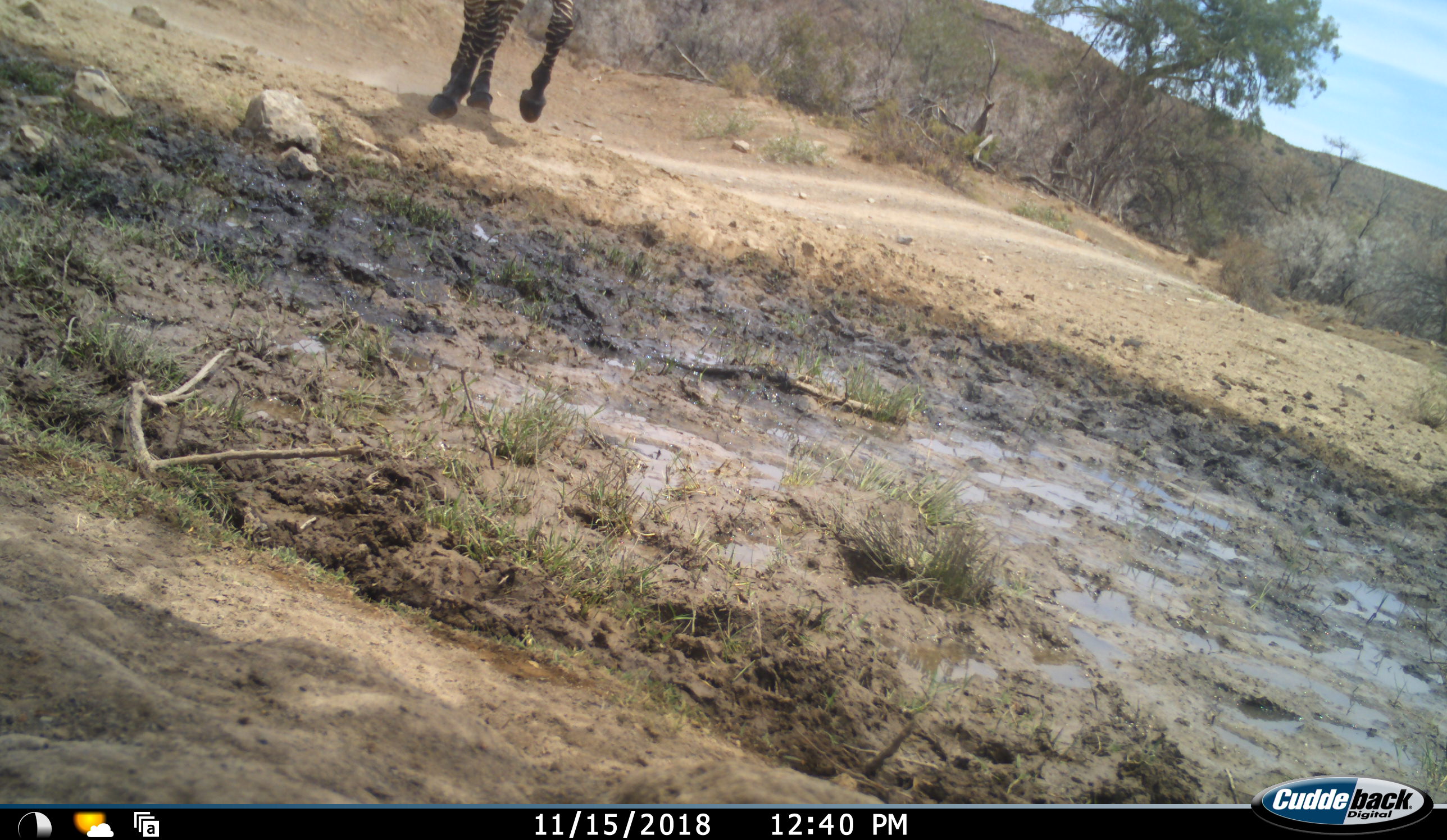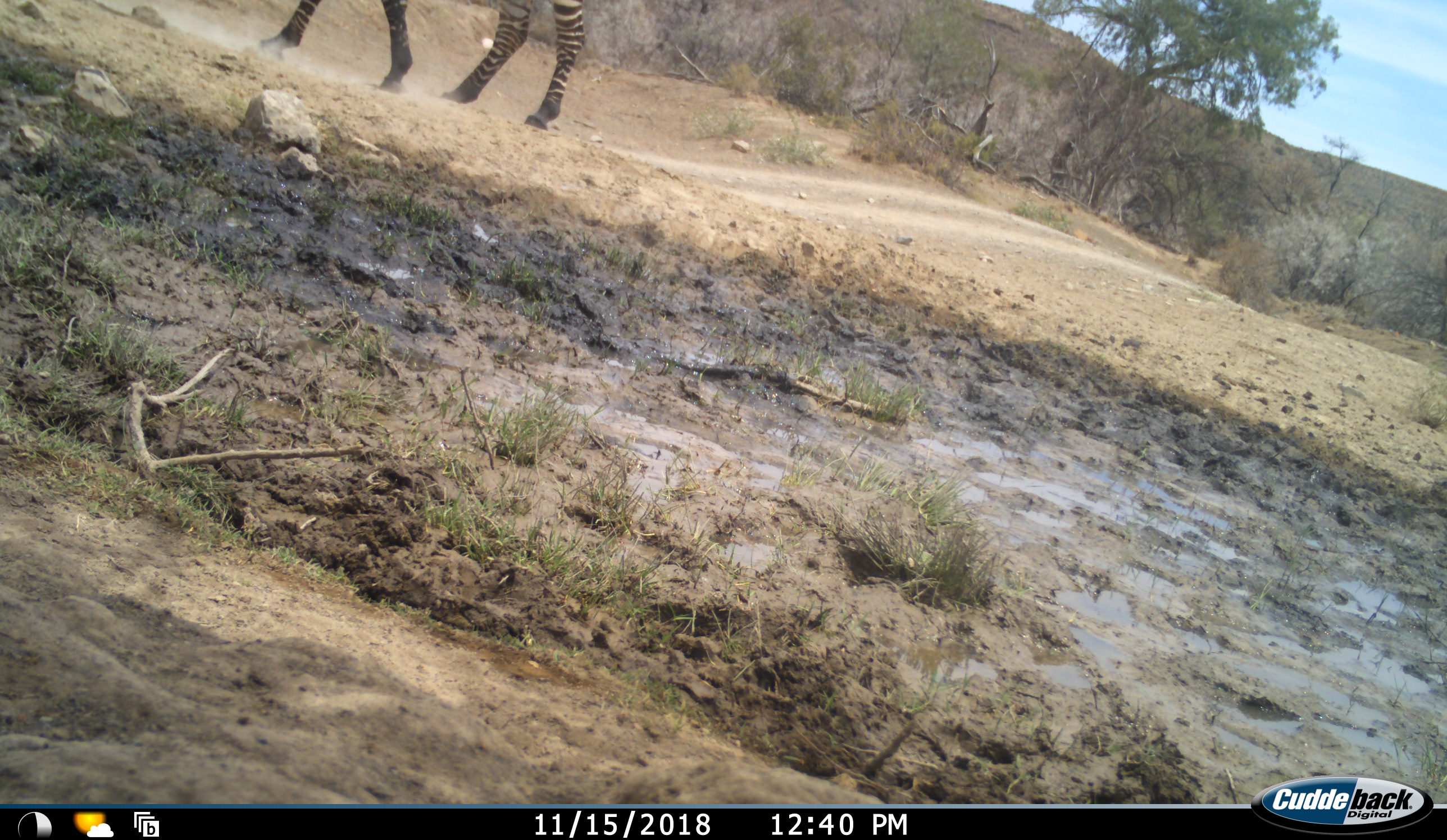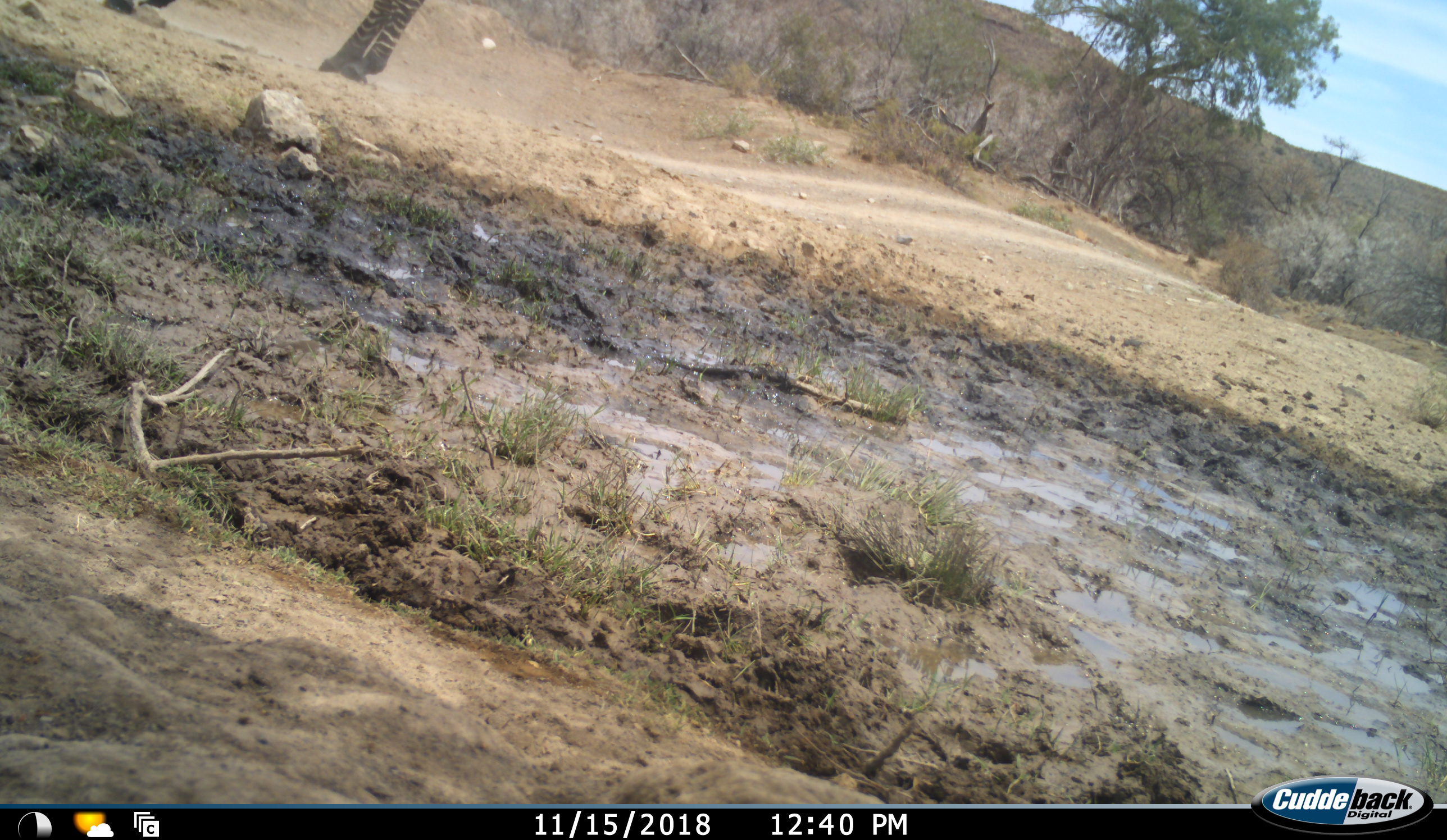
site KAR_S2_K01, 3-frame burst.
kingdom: Animalia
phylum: Chordata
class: Mammalia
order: Perissodactyla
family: Equidae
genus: Equus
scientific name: Equus zebra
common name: mountain zebra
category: zebramountain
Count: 1.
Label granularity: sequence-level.